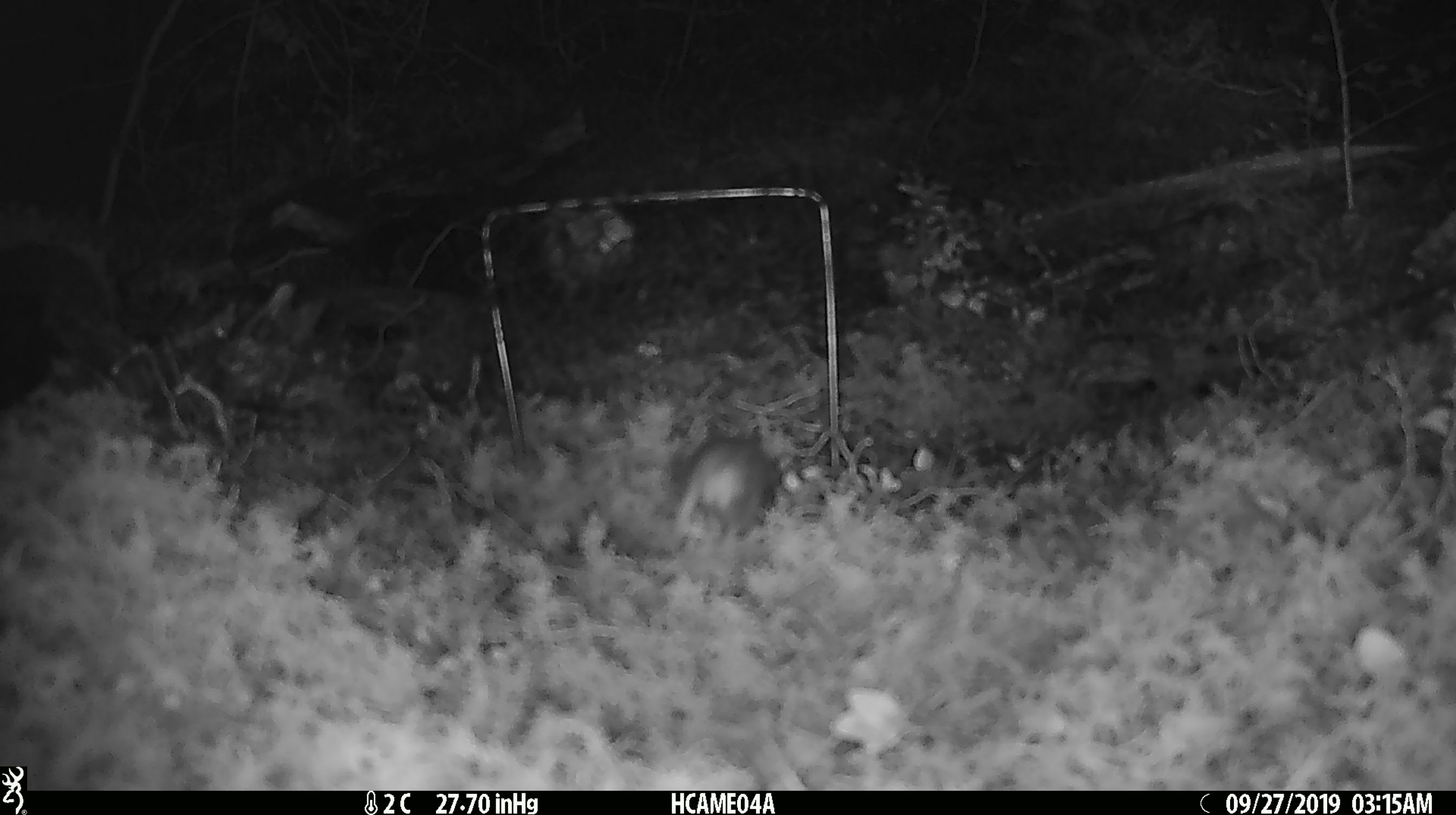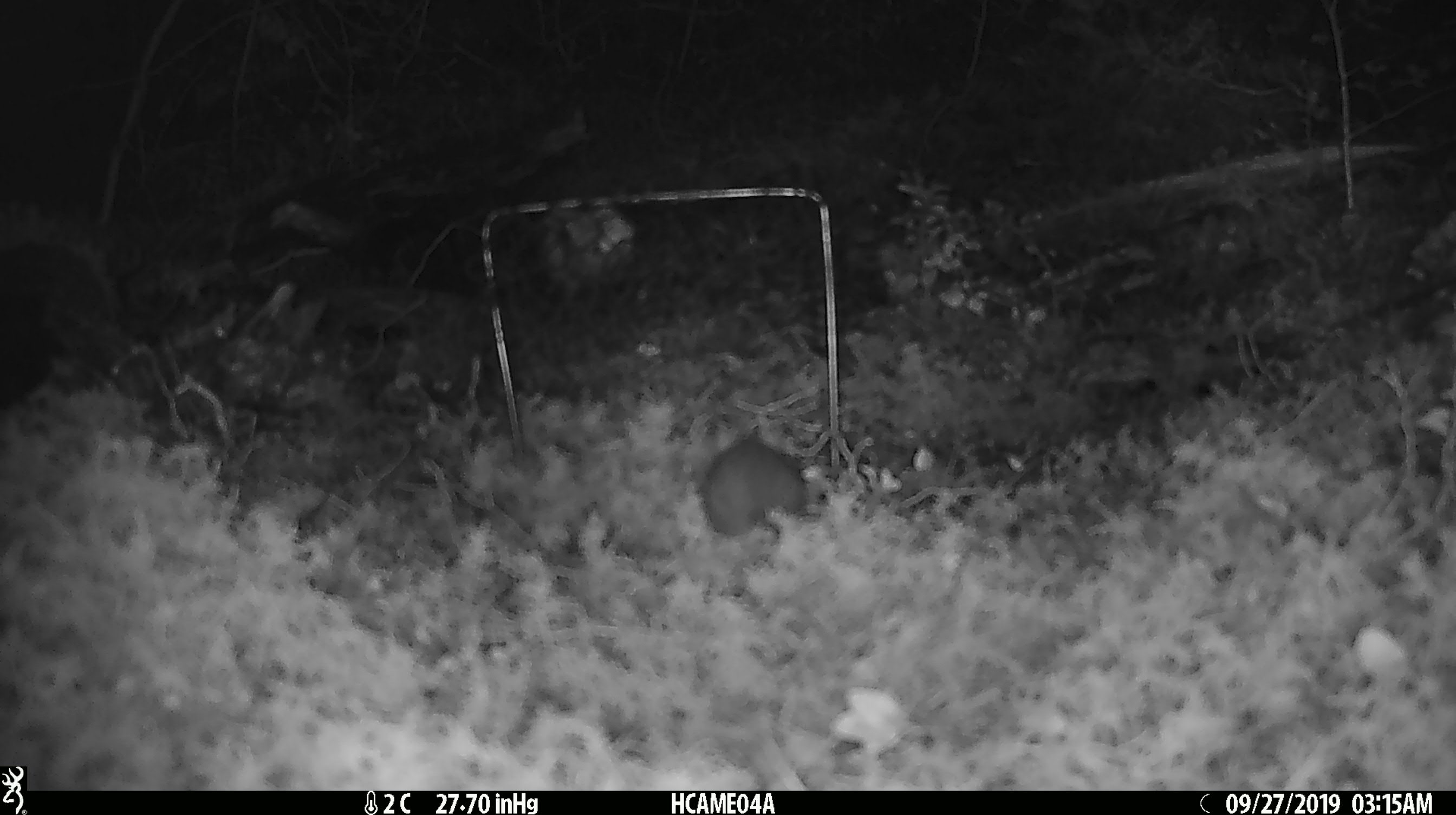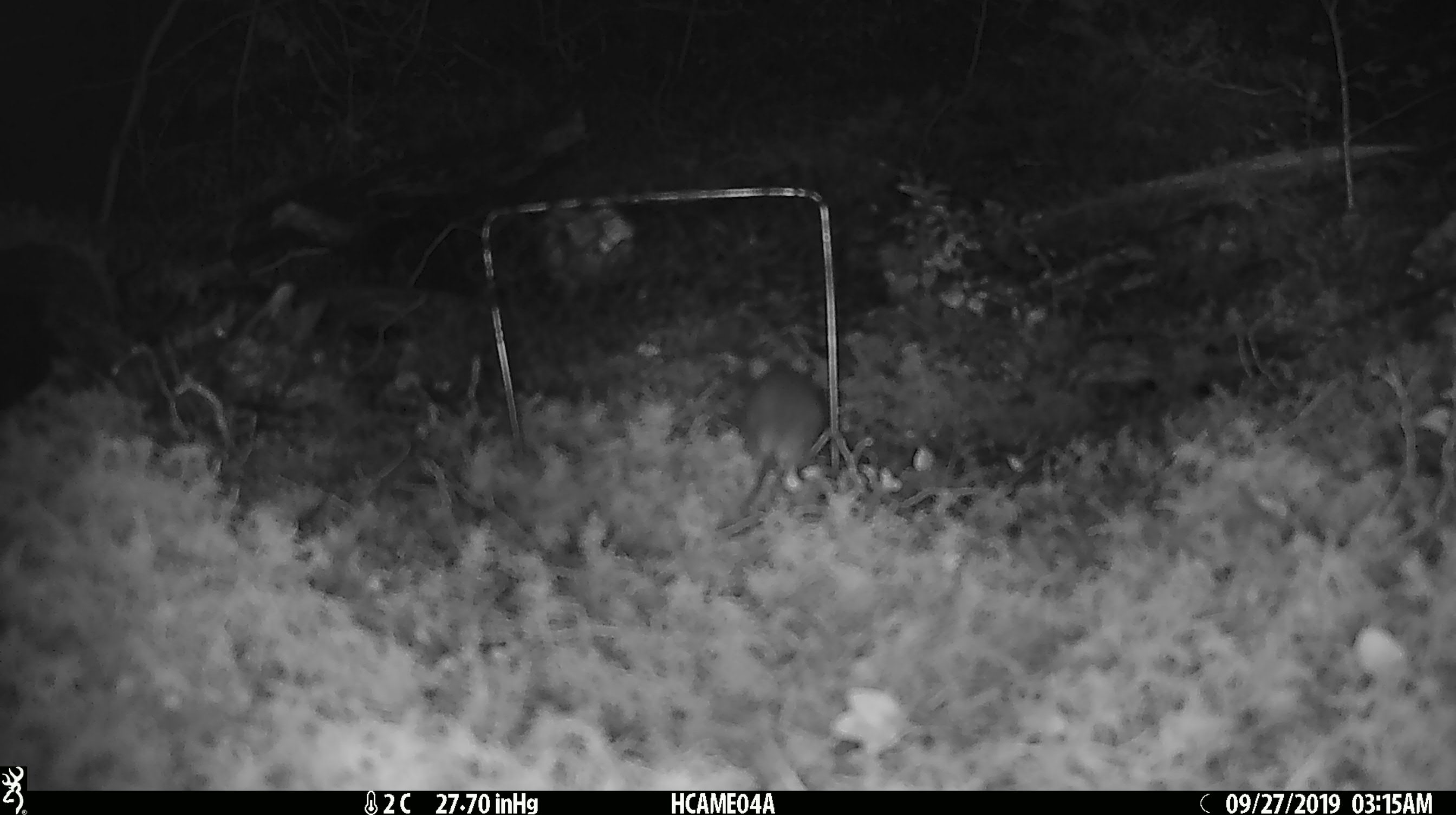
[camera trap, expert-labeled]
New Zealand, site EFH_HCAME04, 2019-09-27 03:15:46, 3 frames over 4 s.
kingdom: Animalia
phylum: Chordata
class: Mammalia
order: Rodentia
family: Muridae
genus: Mus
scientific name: Mus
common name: mouse